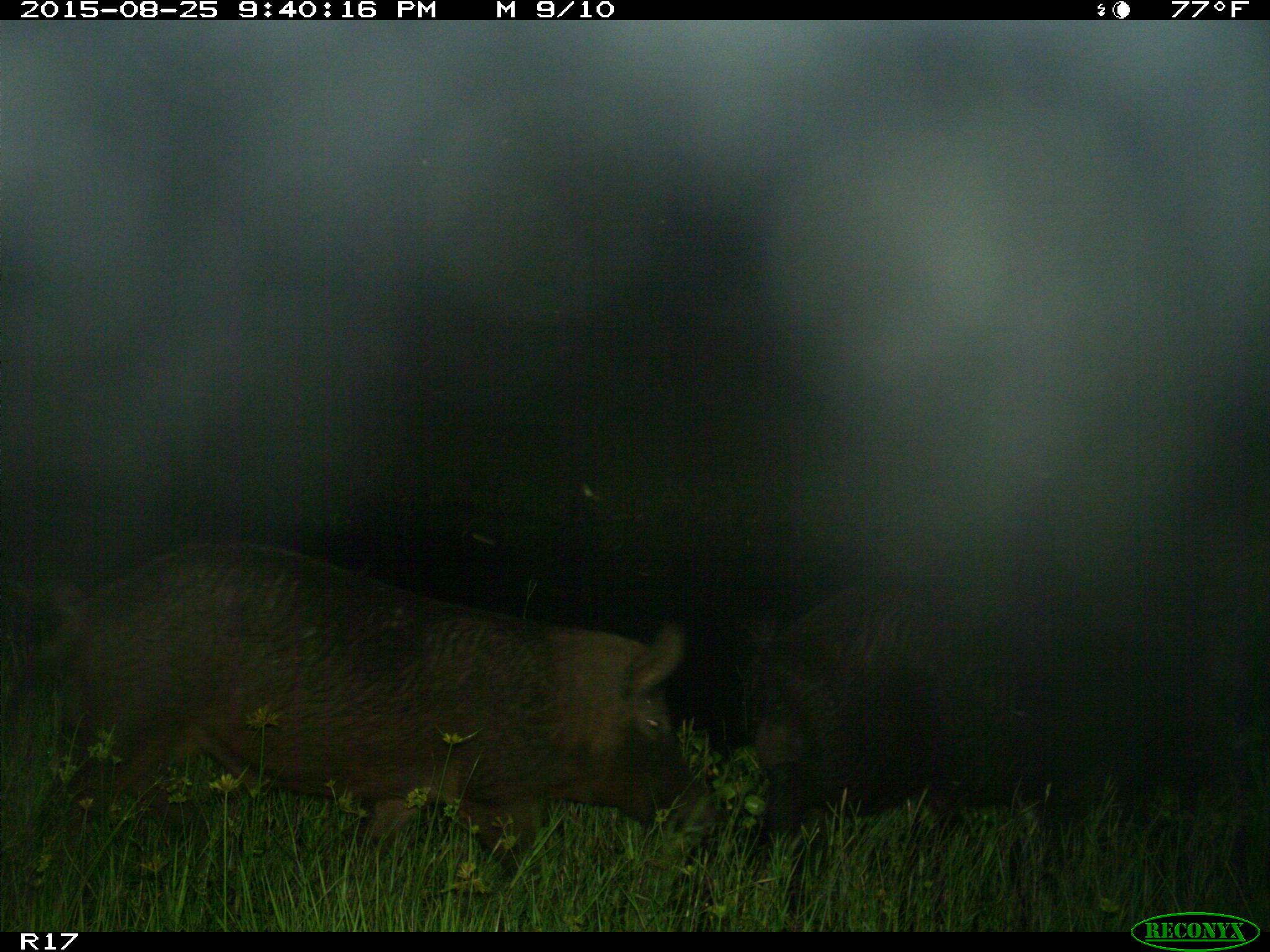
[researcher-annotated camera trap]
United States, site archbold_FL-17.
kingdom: Animalia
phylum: Chordata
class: Mammalia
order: Artiodactyla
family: Suidae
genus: Sus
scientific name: Sus scrofa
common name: wild boar